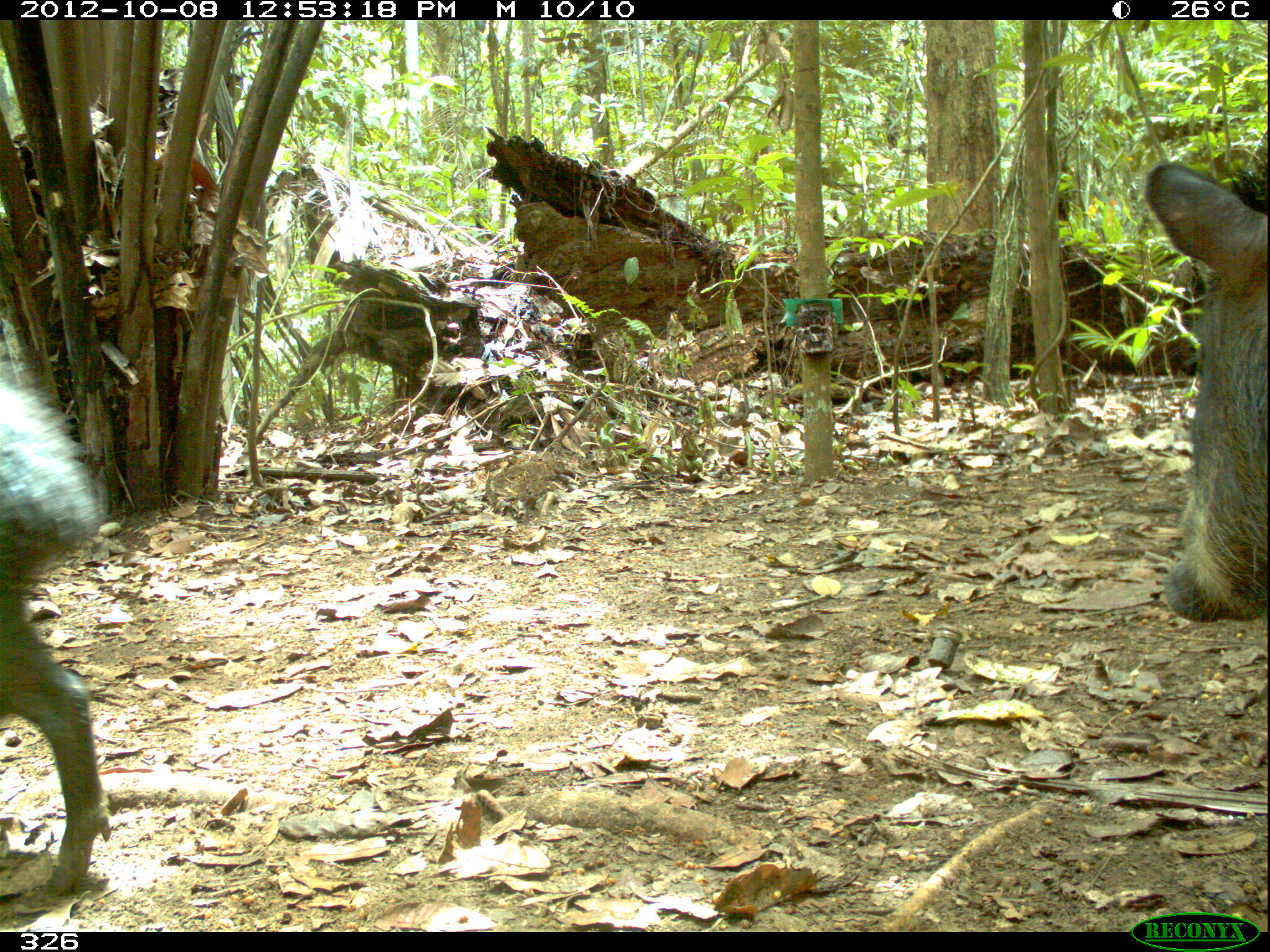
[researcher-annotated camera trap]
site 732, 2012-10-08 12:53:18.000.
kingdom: Animalia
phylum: Chordata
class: Mammalia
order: Artiodactyla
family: Tayassuidae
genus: Tayassu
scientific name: Tayassu pecari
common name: white-lipped peccary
Tayassu pecari (white-lipped peccary).